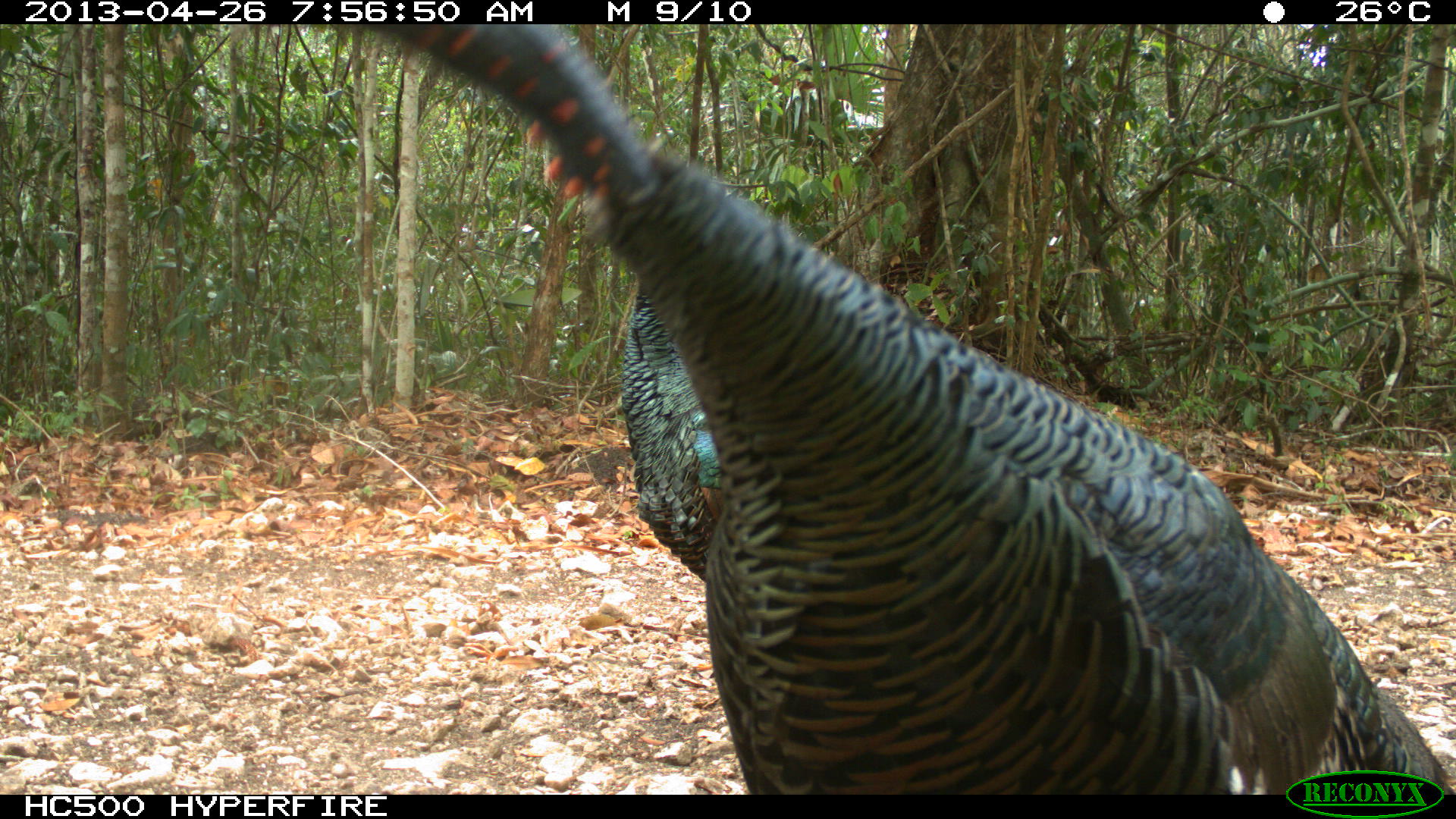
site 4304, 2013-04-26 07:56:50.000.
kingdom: Animalia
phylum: Chordata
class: Aves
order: Galliformes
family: Phasianidae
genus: Meleagris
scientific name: Meleagris ocellata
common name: ocellated turkey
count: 3